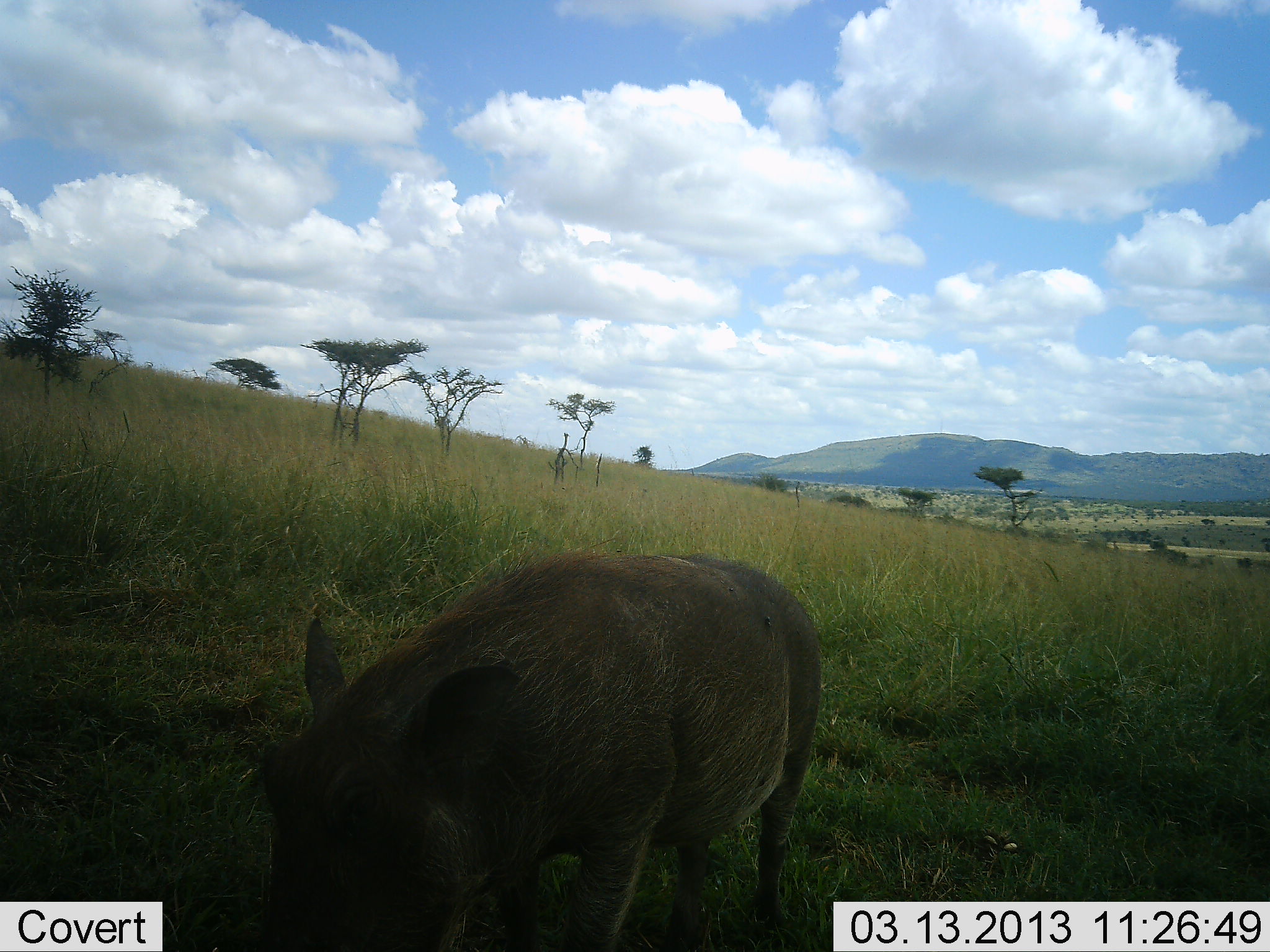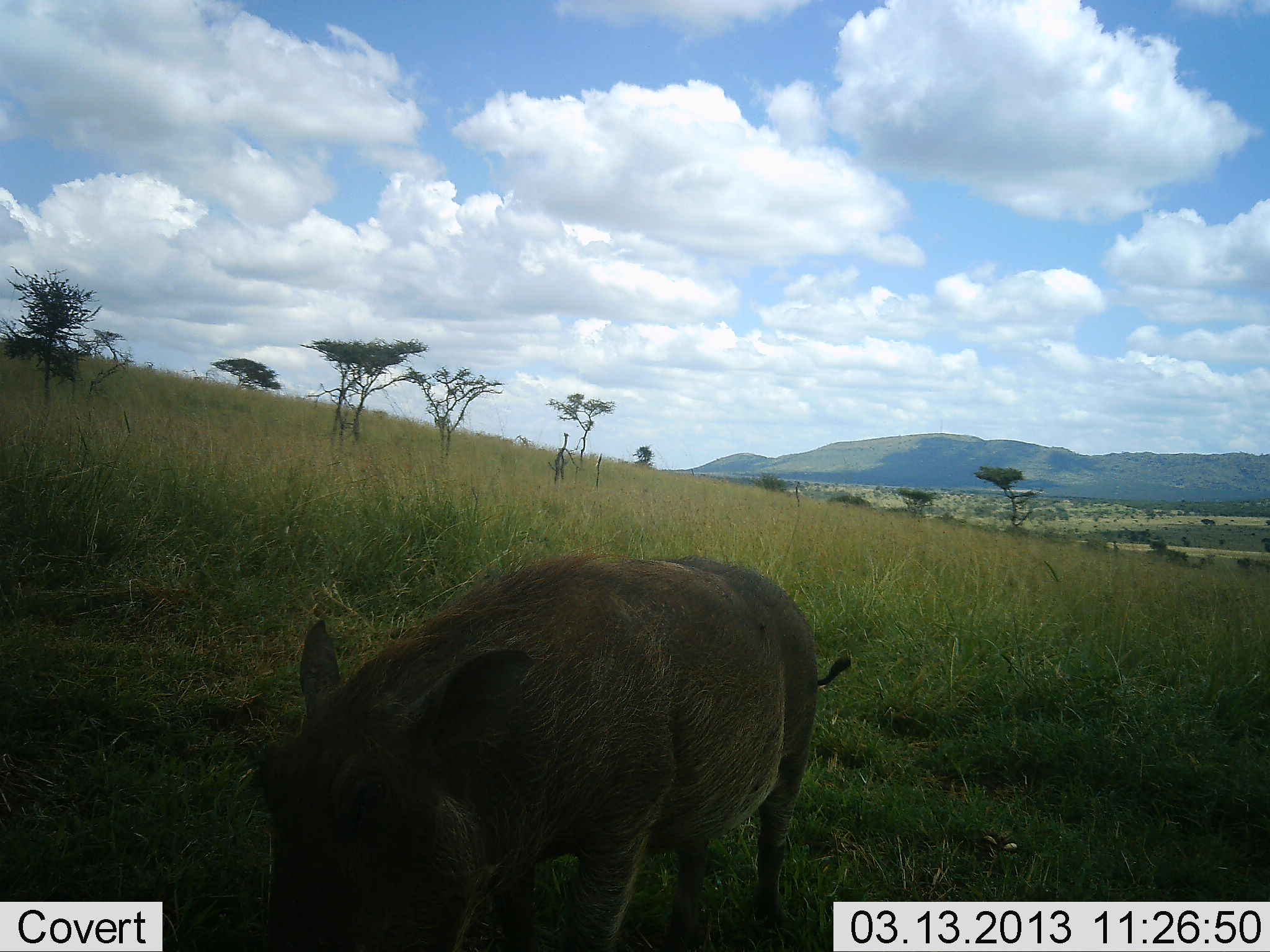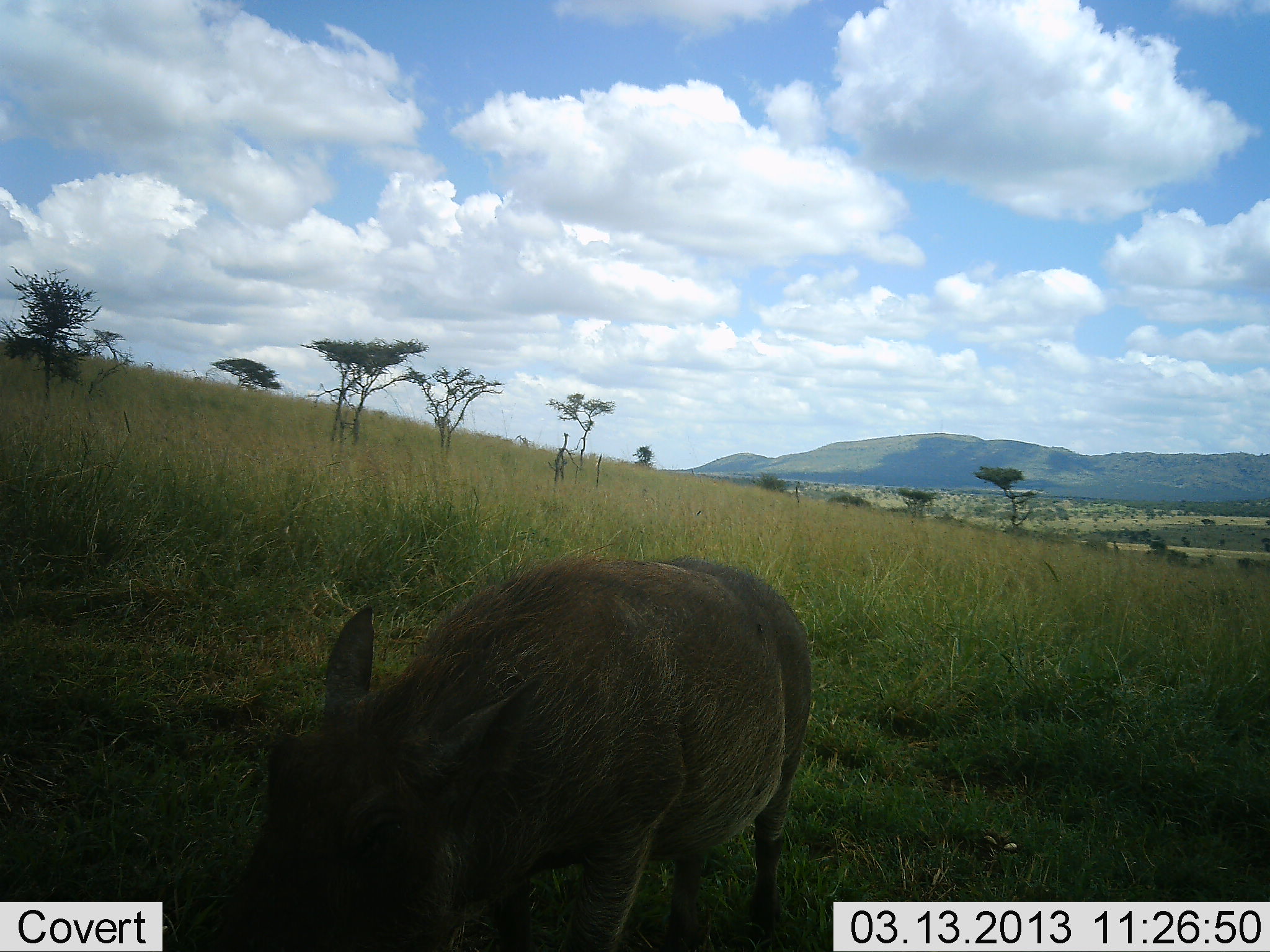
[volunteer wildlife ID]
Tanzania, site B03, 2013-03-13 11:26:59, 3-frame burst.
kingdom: Animalia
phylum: Chordata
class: Mammalia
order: Artiodactyla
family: Suidae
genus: Phacochoerus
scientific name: Phacochoerus africanus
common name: warthog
Warthog (Phacochoerus africanus), count 1. Behavior (volunteer vote fractions): standing 29%, resting 8%, moving 4%, interacting 4%. Young present (vote fraction): 0%. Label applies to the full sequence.